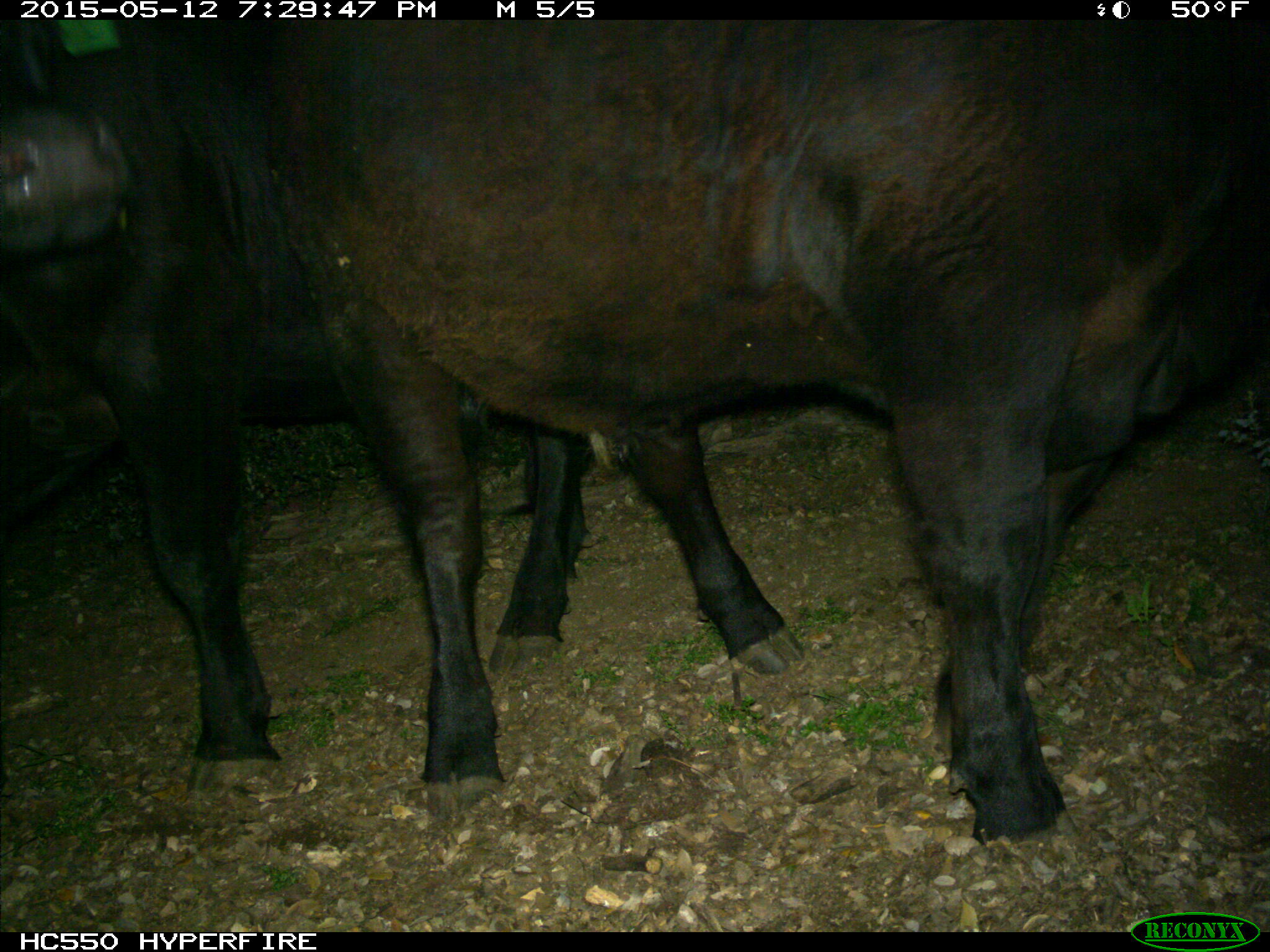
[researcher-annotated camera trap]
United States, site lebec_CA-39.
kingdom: Animalia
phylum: Chordata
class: Mammalia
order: Artiodactyla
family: Bovidae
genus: Bos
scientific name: Bos taurus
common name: domestic cow